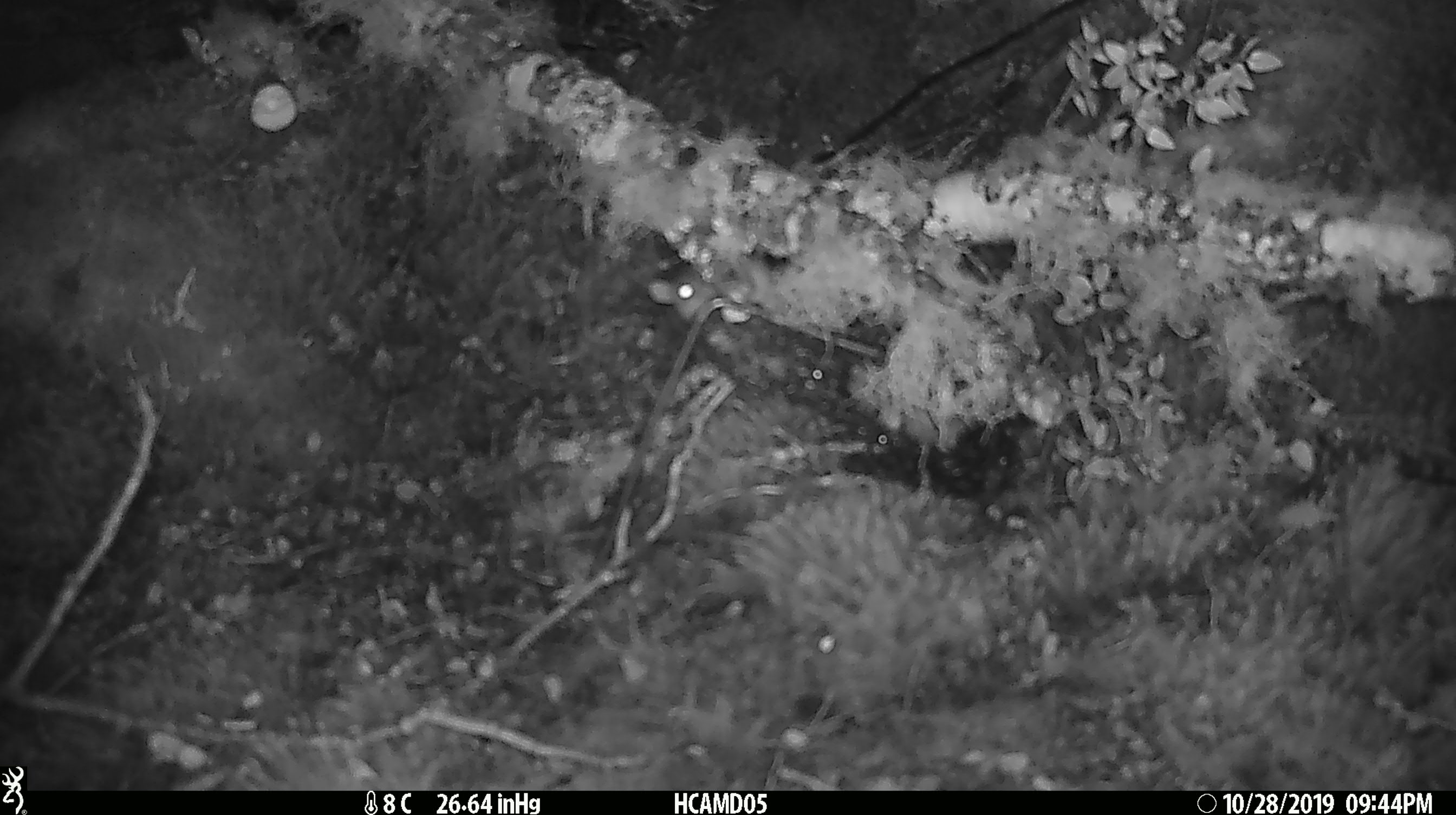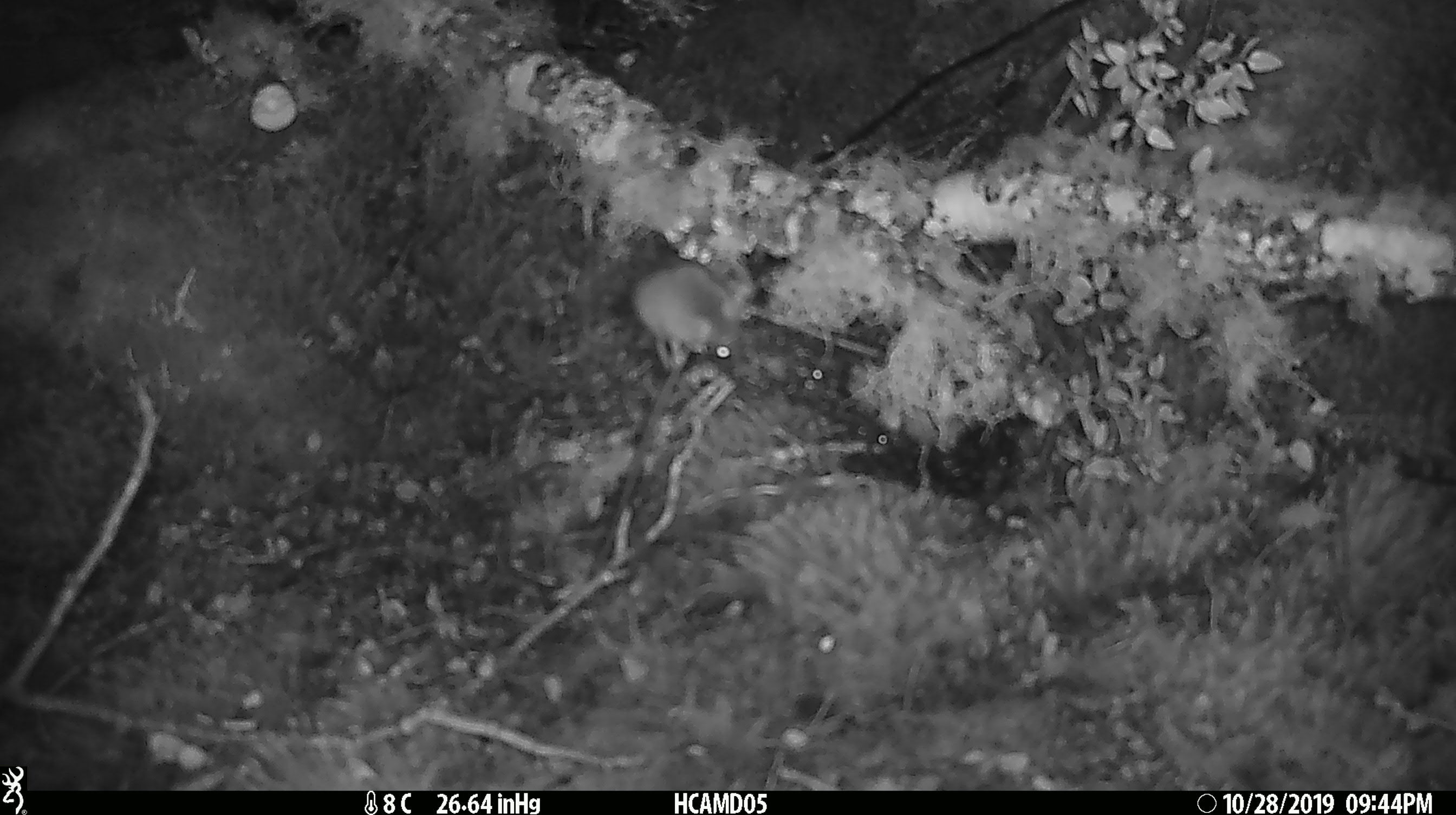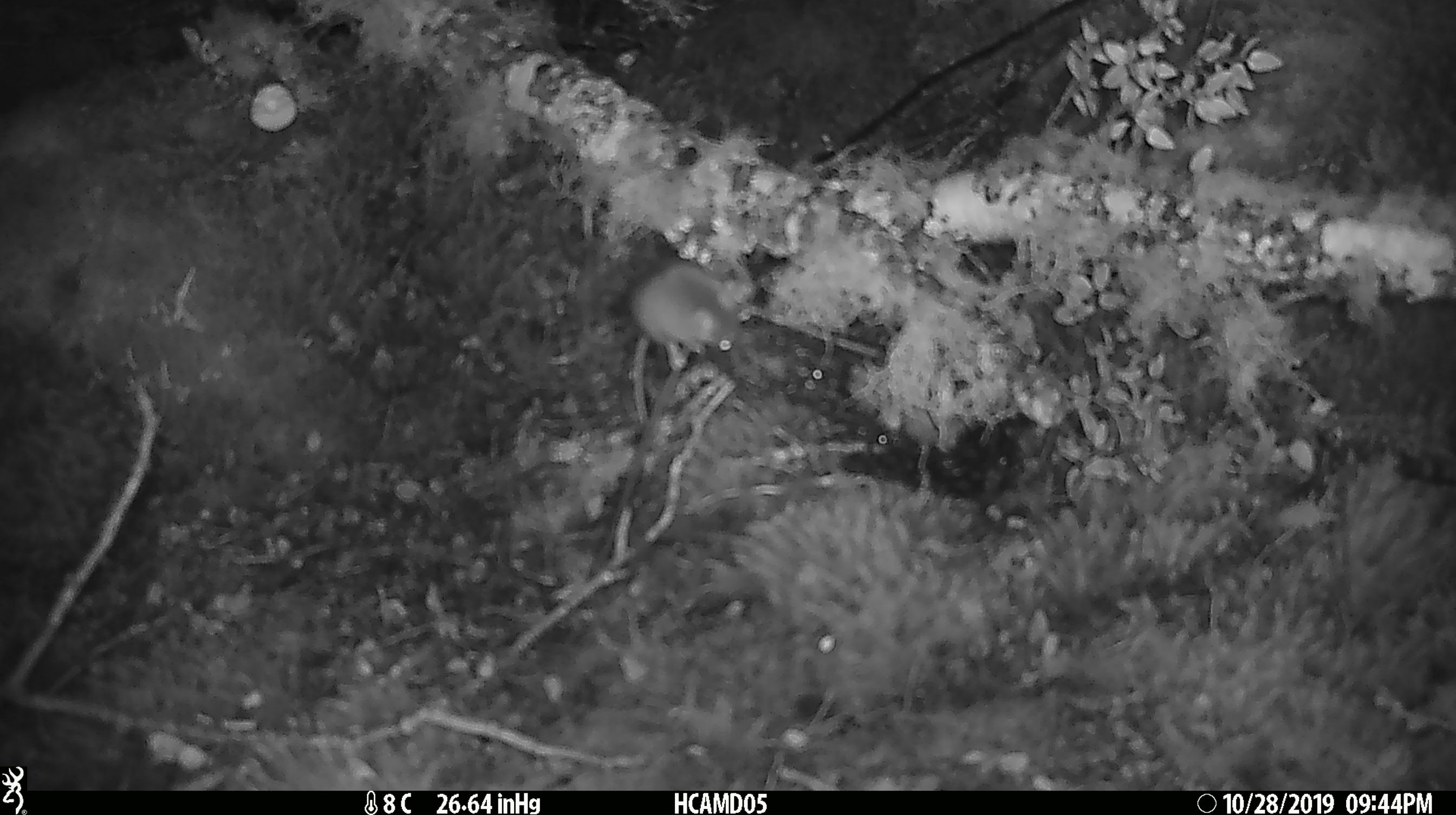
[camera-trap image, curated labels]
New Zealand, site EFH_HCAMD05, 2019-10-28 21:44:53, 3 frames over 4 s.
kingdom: Animalia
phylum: Chordata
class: Mammalia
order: Rodentia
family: Muridae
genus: Mus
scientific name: Mus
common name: mouse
Mouse (Mus).